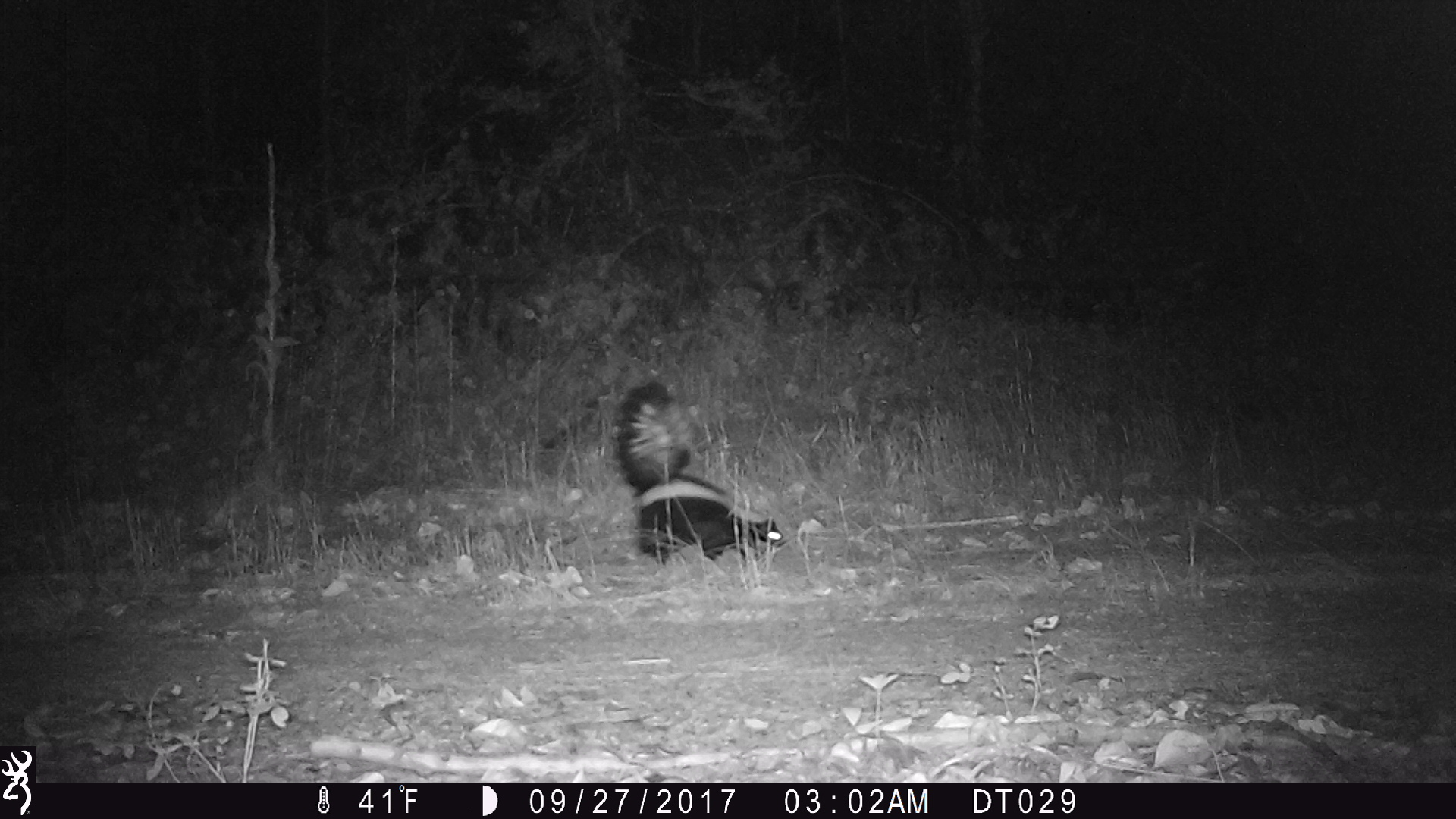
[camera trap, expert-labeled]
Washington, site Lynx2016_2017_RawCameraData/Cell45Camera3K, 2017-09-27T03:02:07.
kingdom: Animalia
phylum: Chordata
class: Mammalia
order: Carnivora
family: Mephitidae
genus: Mephitis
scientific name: Mephitis mephitis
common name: striped skunk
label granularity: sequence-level